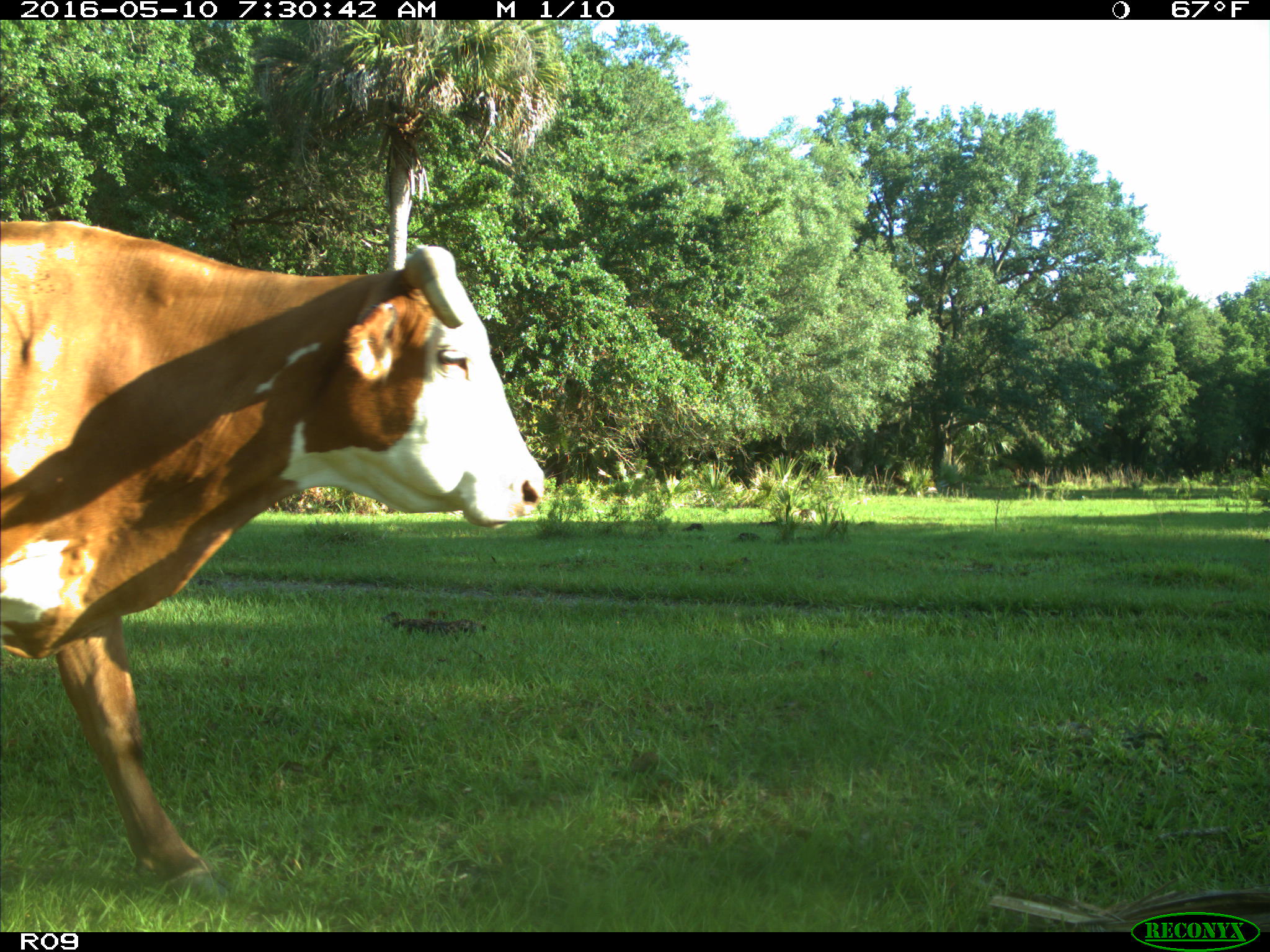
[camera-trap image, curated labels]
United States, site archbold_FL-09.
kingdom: Animalia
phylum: Chordata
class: Mammalia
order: Artiodactyla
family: Bovidae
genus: Bos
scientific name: Bos taurus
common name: domestic cow